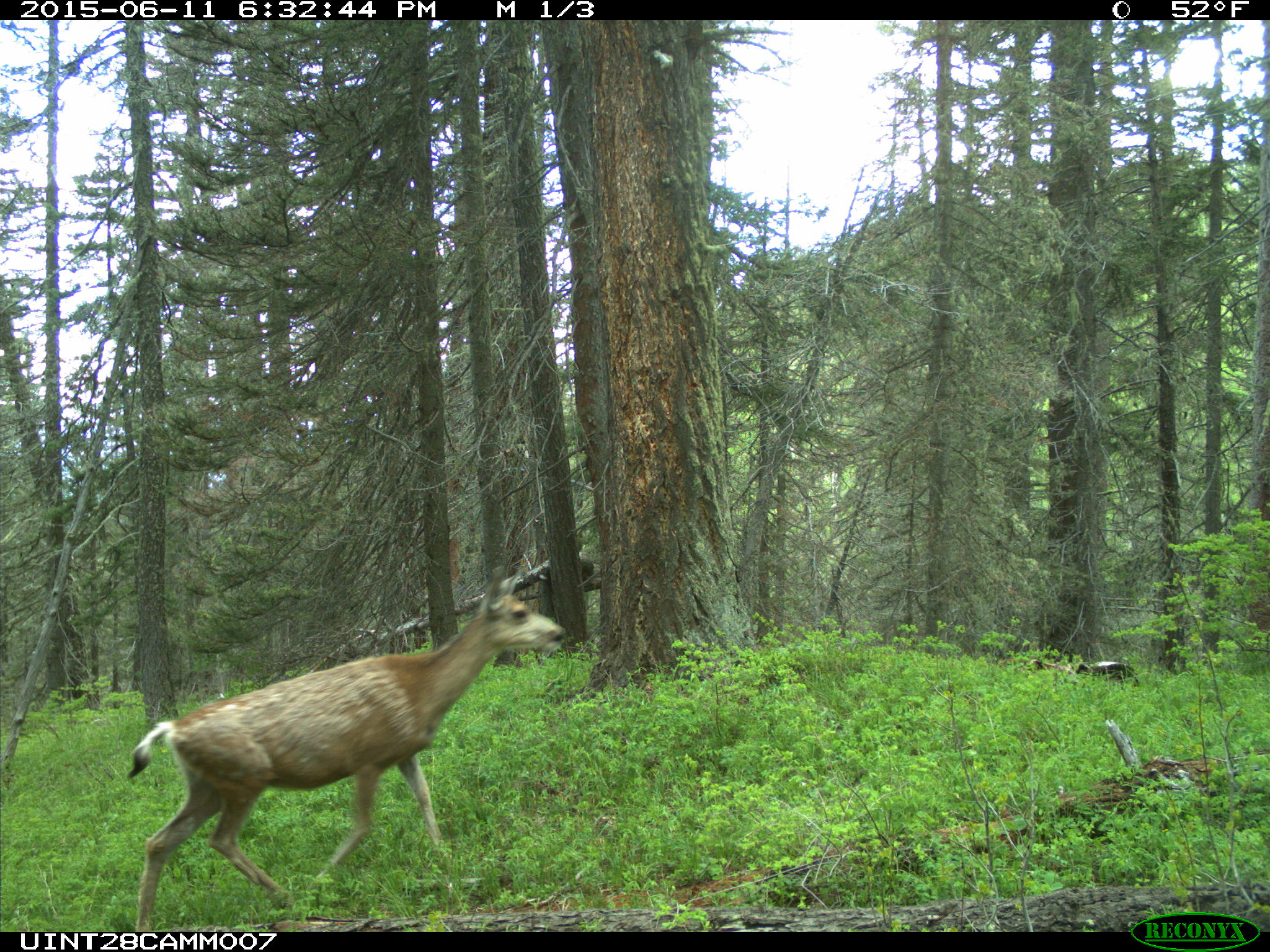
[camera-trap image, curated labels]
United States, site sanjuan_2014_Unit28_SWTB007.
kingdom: Animalia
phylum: Chordata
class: Mammalia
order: Artiodactyla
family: Cervidae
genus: Odocoileus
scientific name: Odocoileus hemionus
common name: mule deer